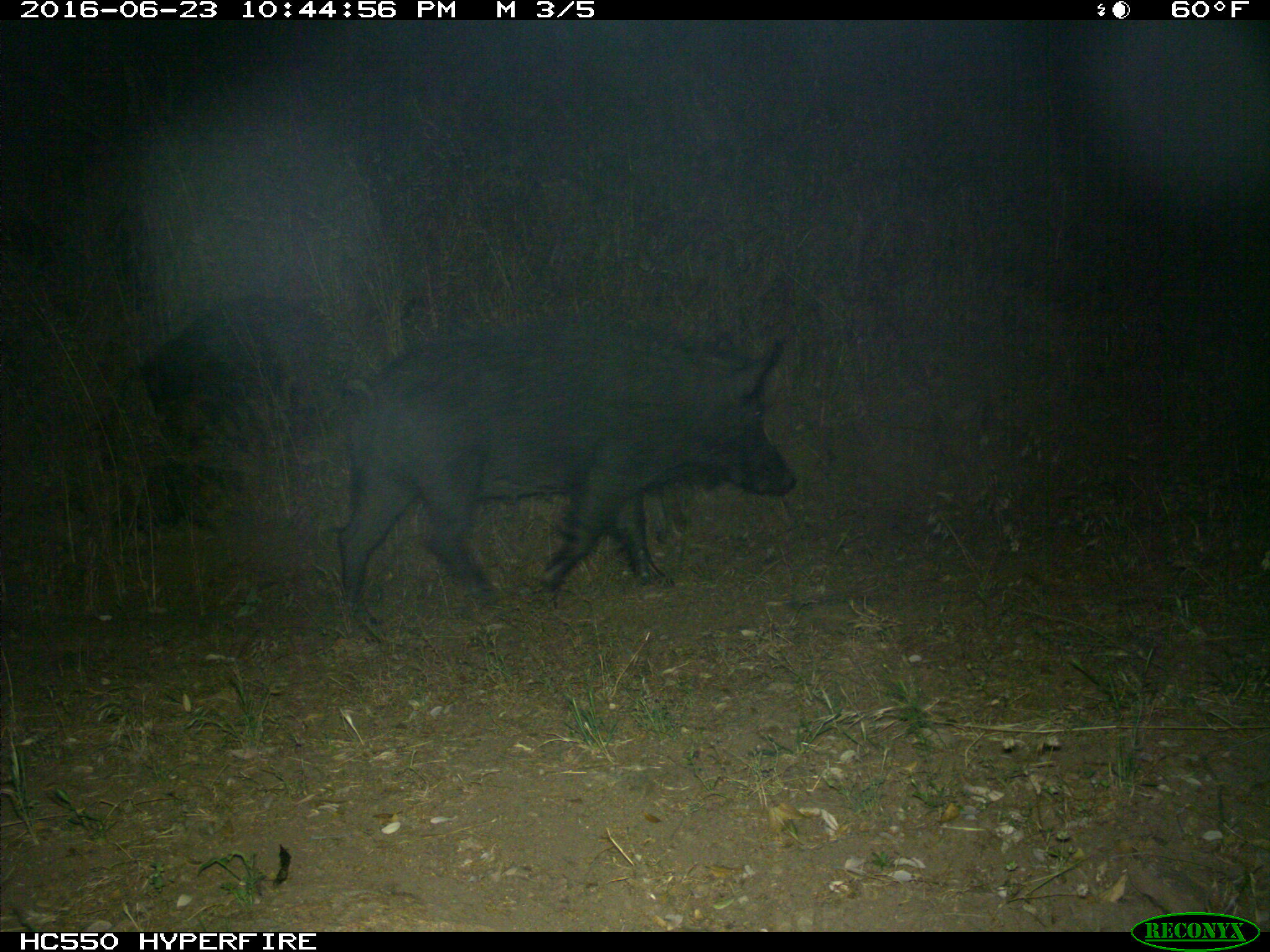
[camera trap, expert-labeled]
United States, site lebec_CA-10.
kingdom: Animalia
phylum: Chordata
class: Mammalia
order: Artiodactyla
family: Suidae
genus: Sus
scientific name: Sus scrofa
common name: wild boar